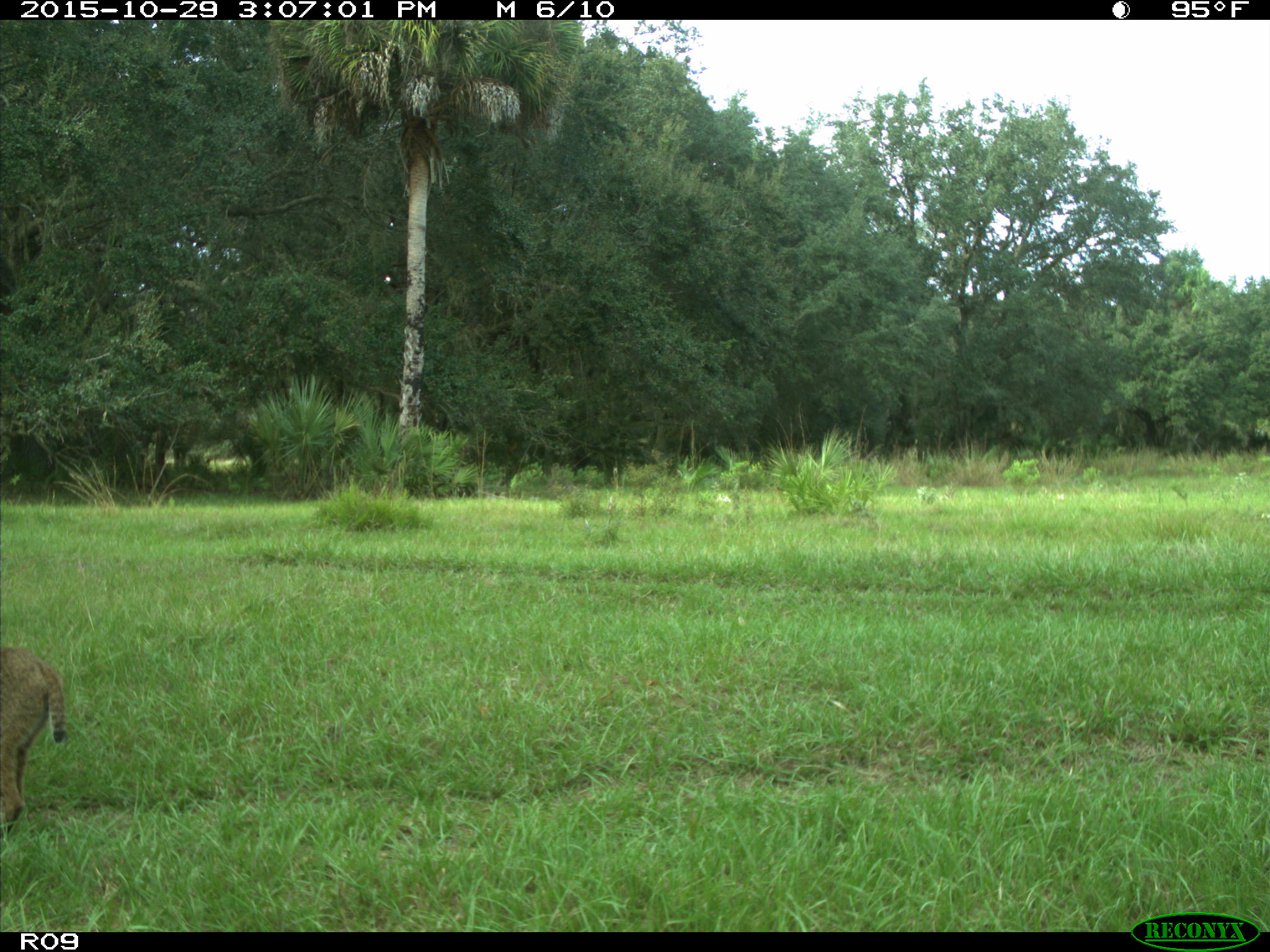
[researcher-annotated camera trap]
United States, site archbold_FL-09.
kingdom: Animalia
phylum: Chordata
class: Mammalia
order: Carnivora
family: Felidae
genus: Lynx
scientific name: Lynx rufus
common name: bobcat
Lynx rufus (bobcat).